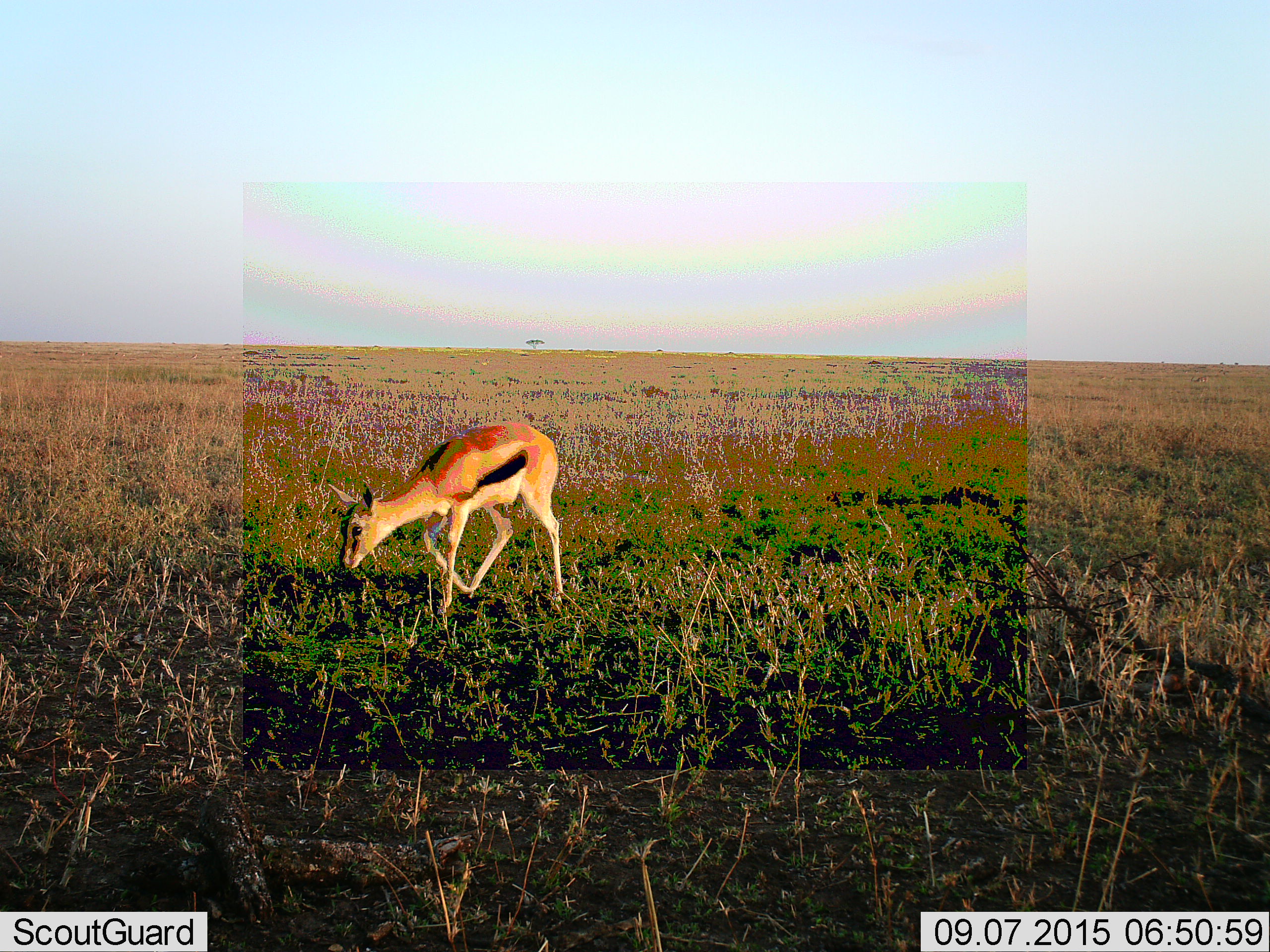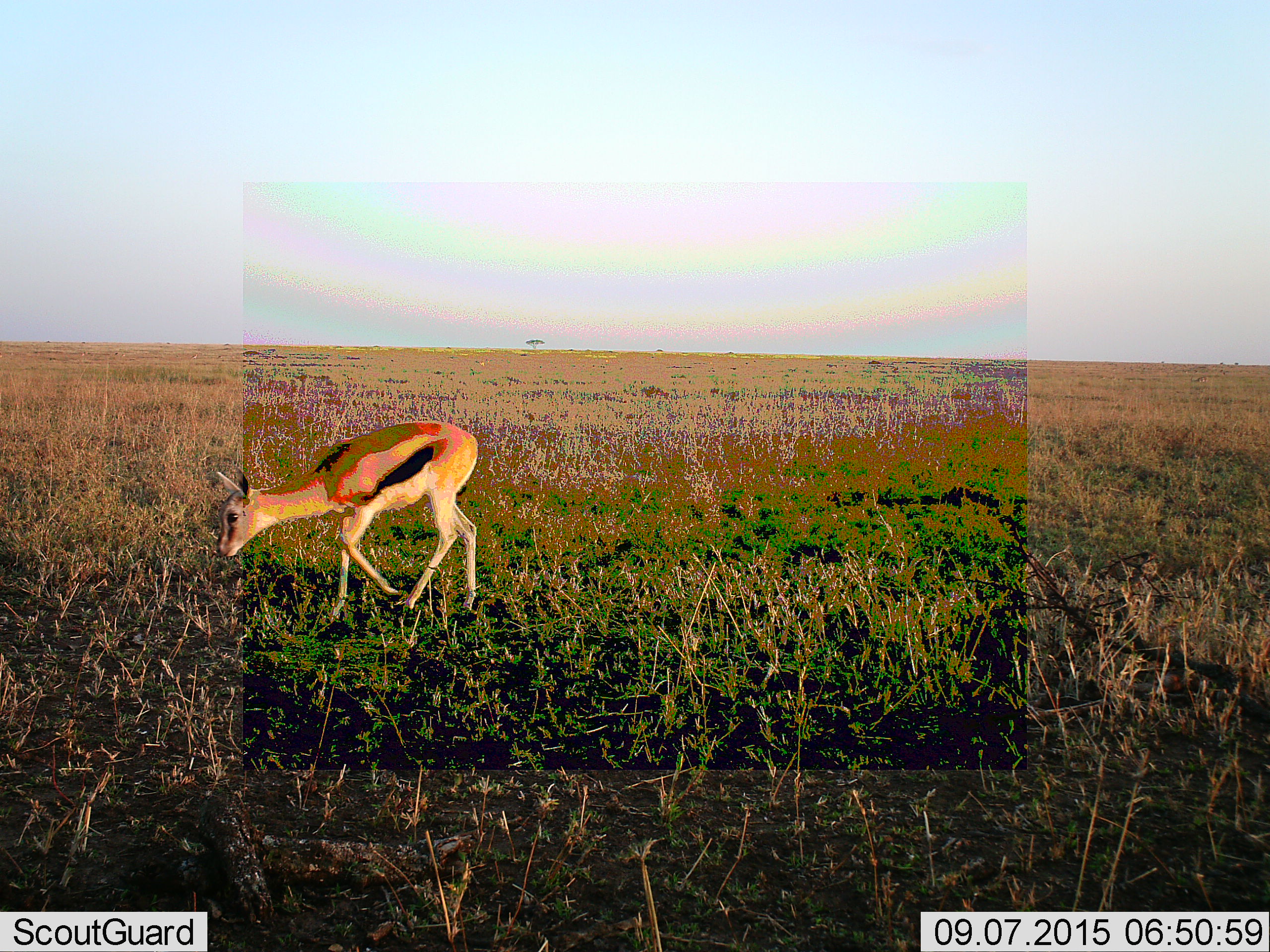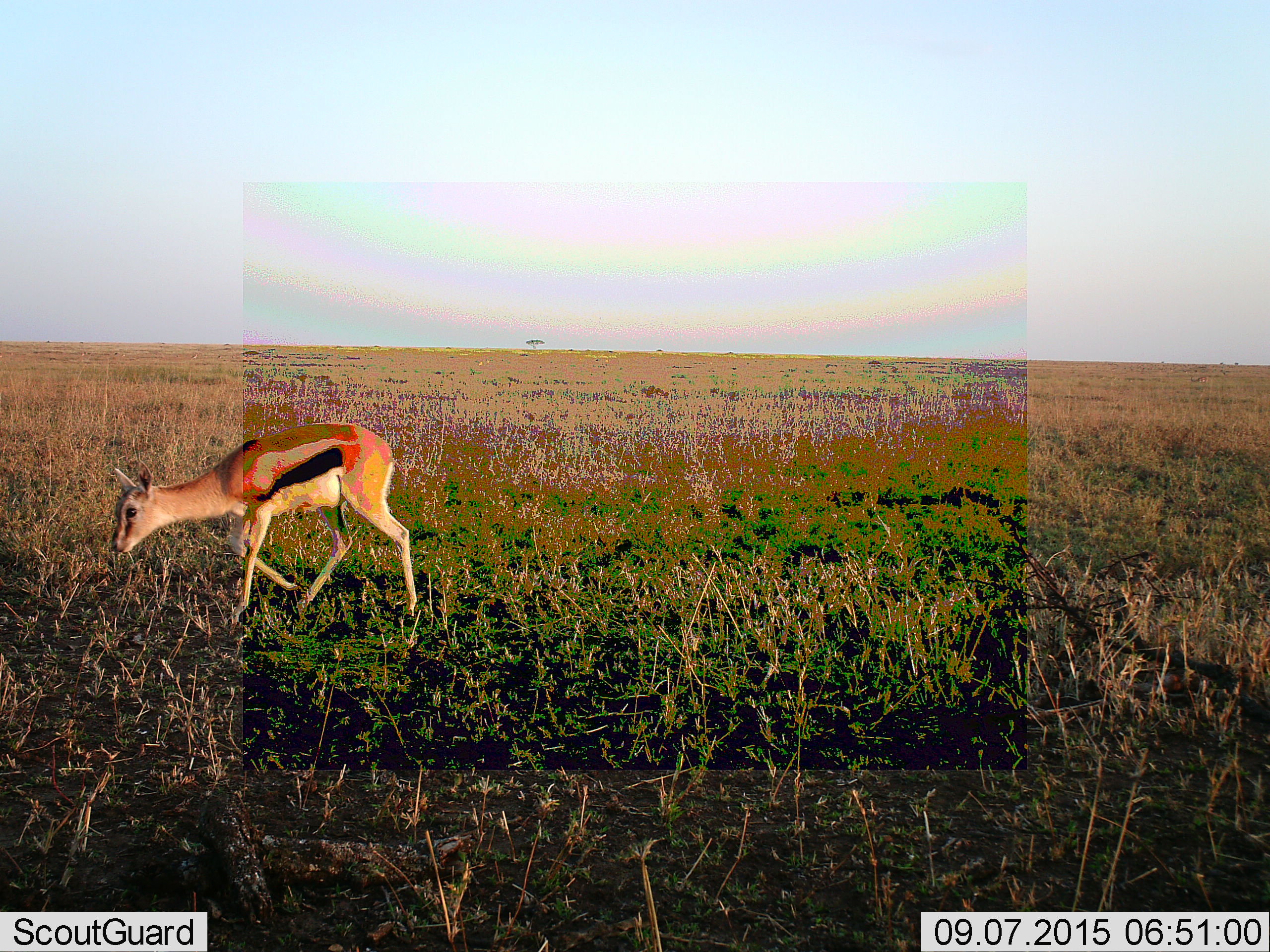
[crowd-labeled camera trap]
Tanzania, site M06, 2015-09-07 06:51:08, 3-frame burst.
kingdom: Animalia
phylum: Chordata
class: Mammalia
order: Artiodactyla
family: Bovidae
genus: Eudorcas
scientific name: Eudorcas thomsonii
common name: thomson's gazelle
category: gazellethomsons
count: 1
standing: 11%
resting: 0%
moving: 67%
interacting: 0%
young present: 11%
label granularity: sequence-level